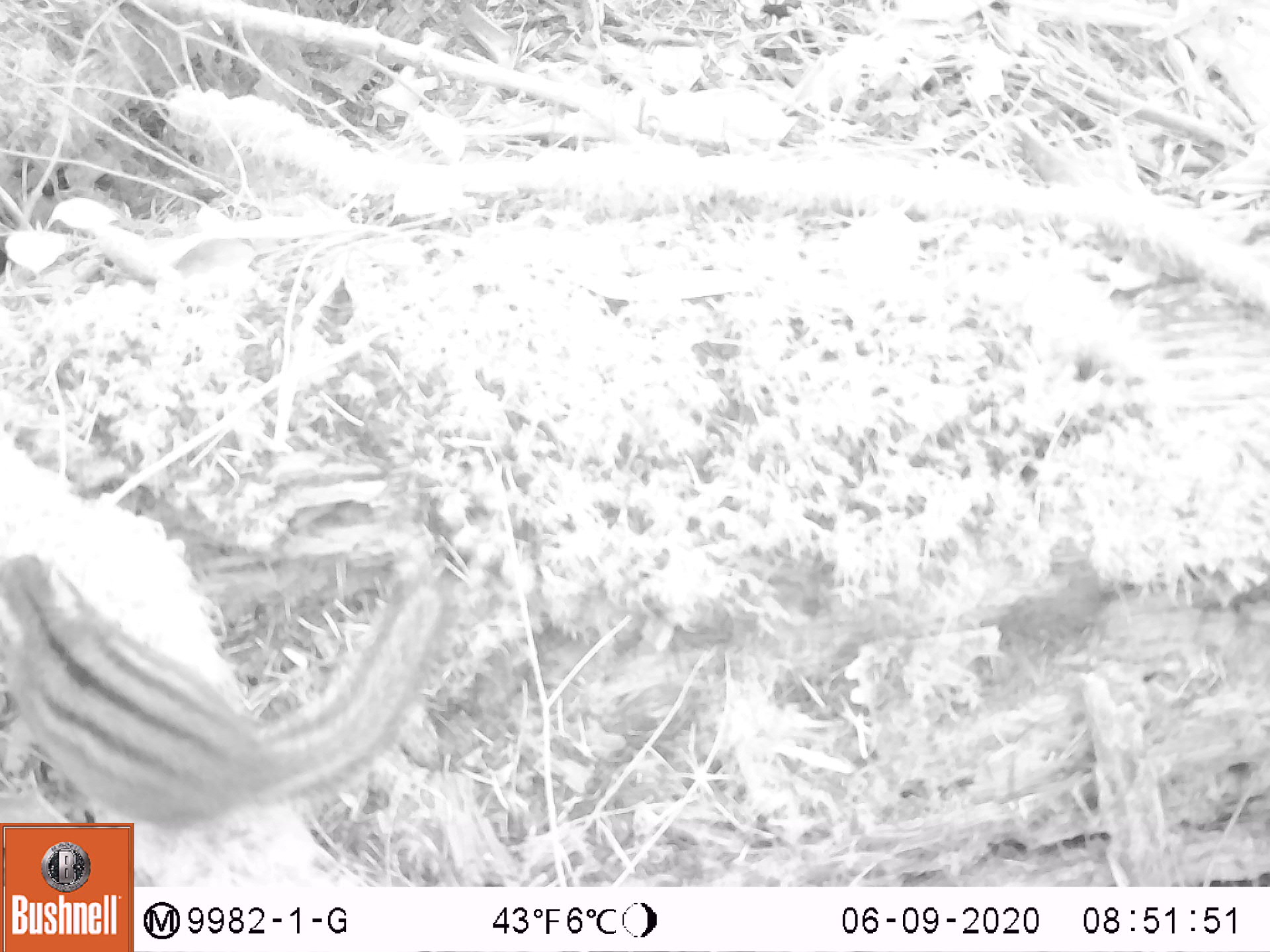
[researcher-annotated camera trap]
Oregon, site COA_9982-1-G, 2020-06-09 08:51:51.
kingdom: Animalia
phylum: Chordata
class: Mammalia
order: Rodentia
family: Sciuridae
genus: Neotamias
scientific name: Neotamias townsendii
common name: townsend's chipmunk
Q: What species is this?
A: Townsend's chipmunk (Neotamias townsendii).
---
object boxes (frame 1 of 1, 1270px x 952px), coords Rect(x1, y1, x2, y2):
townsend's chipmunk: Rect(7, 547, 461, 816)